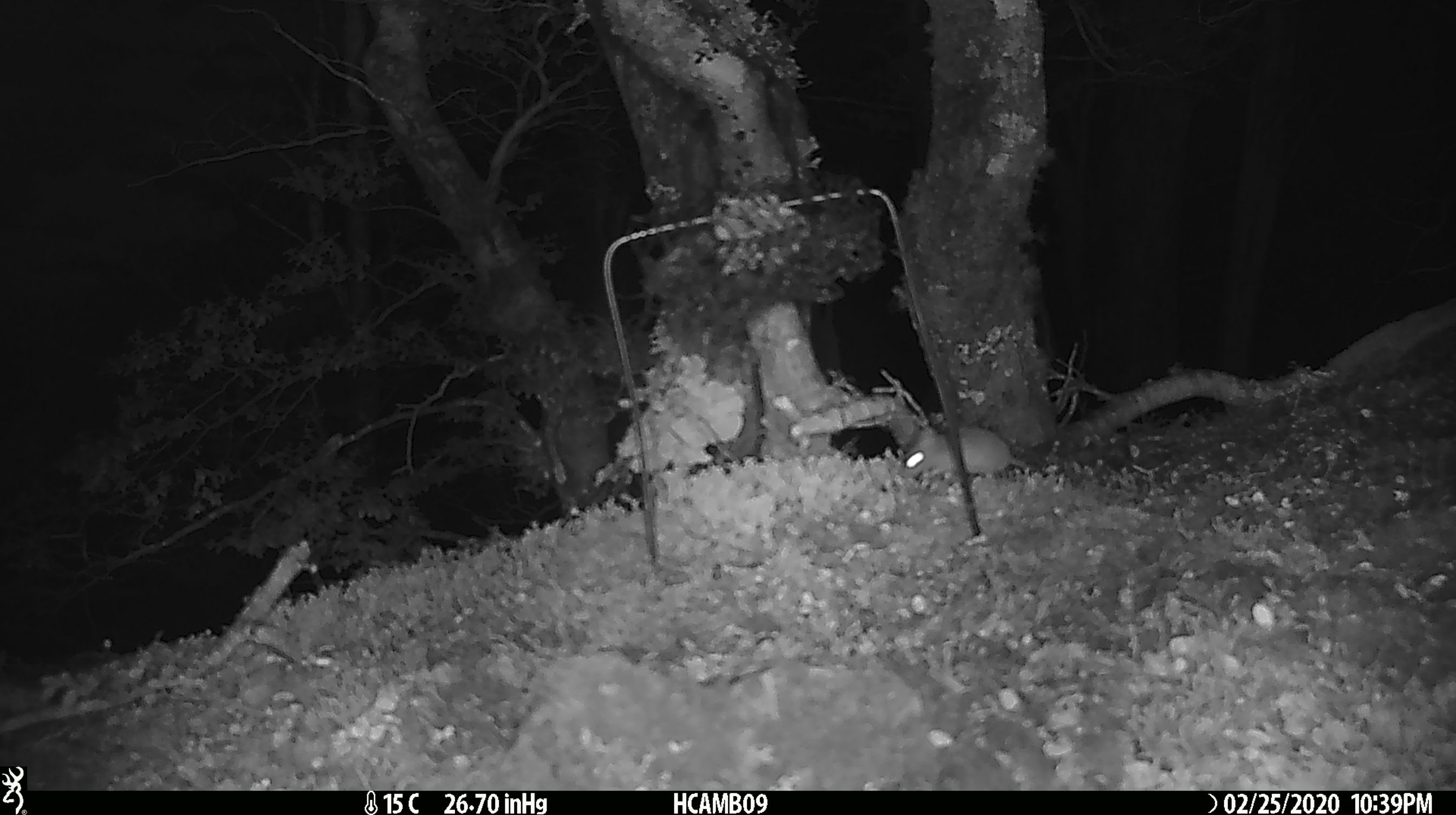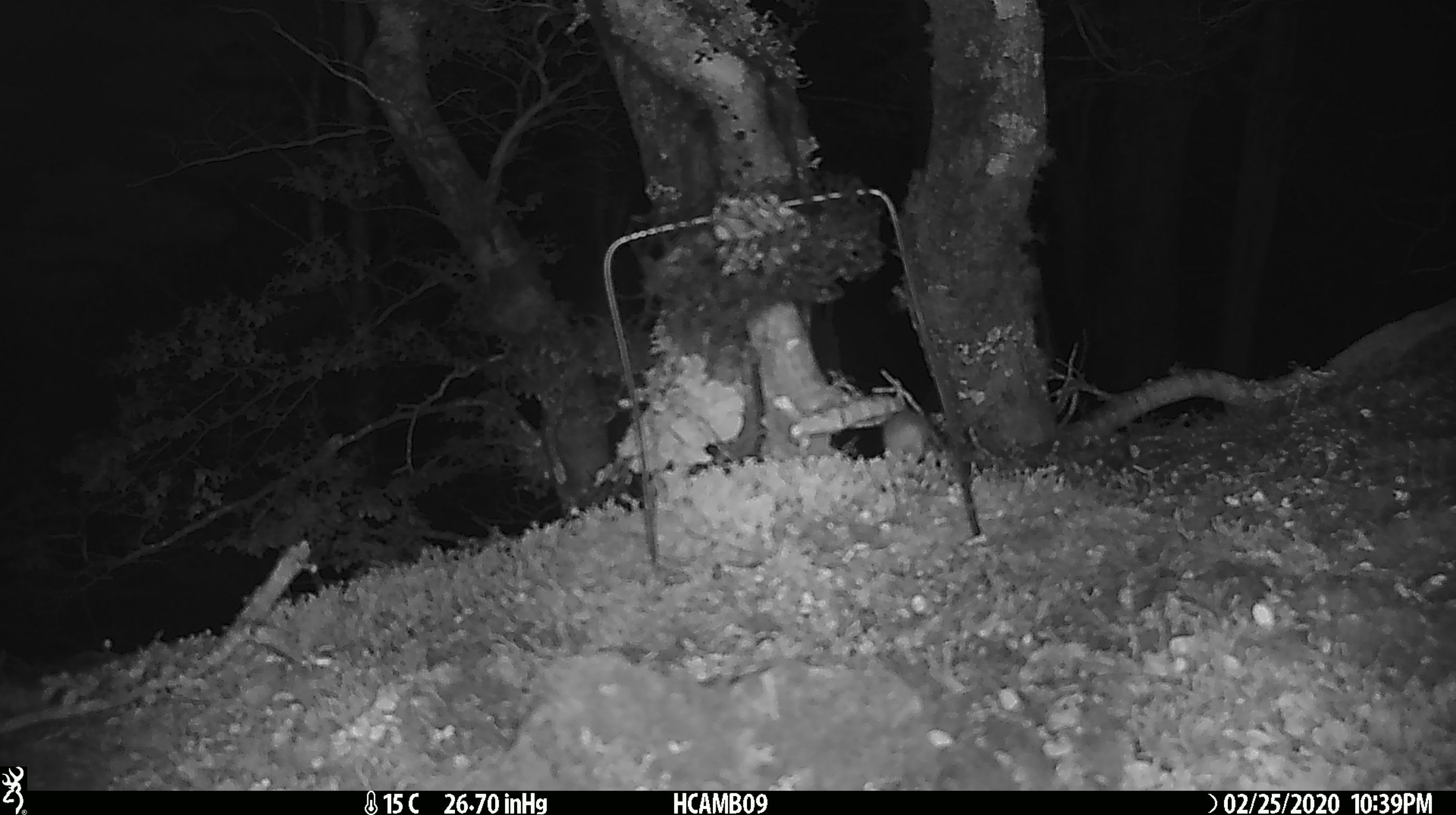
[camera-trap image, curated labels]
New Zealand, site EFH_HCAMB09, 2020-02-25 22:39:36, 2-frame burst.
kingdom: Animalia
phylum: Chordata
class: Mammalia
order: Rodentia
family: Muridae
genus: Mus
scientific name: Mus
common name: mouse